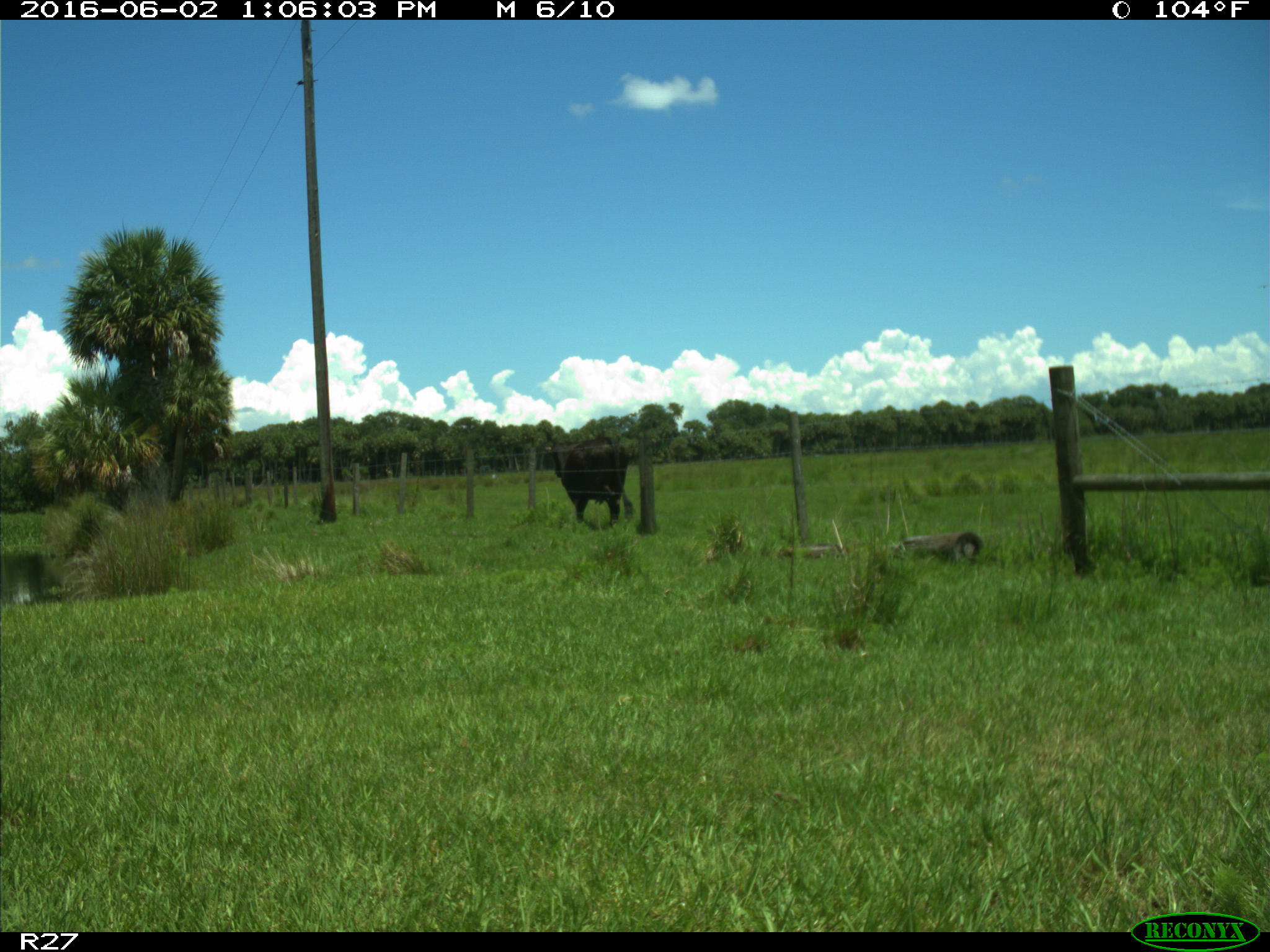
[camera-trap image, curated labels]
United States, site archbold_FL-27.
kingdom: Animalia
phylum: Chordata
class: Mammalia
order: Artiodactyla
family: Bovidae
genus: Bos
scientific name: Bos taurus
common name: domestic cow